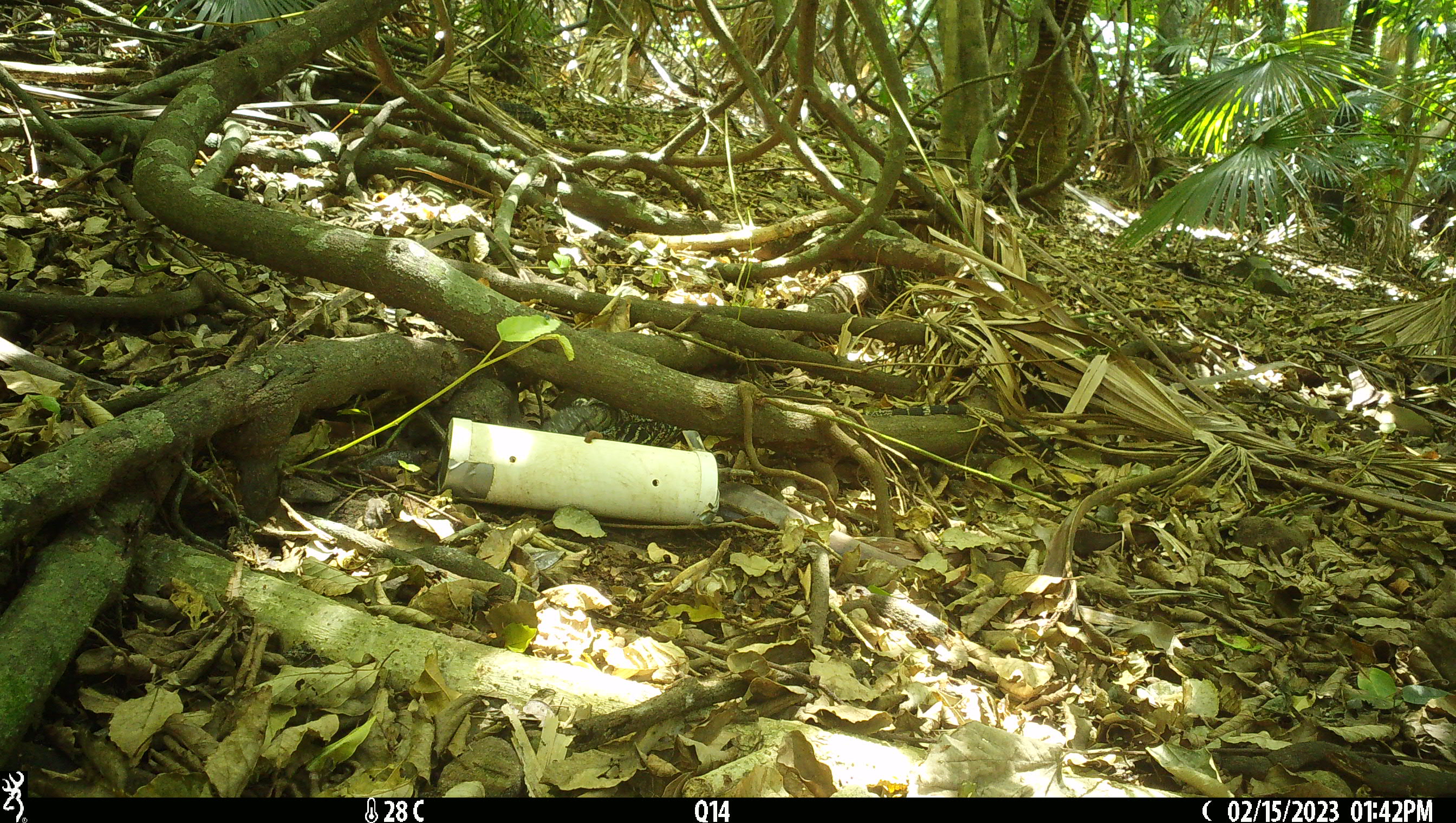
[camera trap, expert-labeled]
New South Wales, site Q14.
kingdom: Animalia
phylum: Chordata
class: Reptilia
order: Squamata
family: Varanidae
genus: Varanus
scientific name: Varanus varius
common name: lace monitor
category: goanna